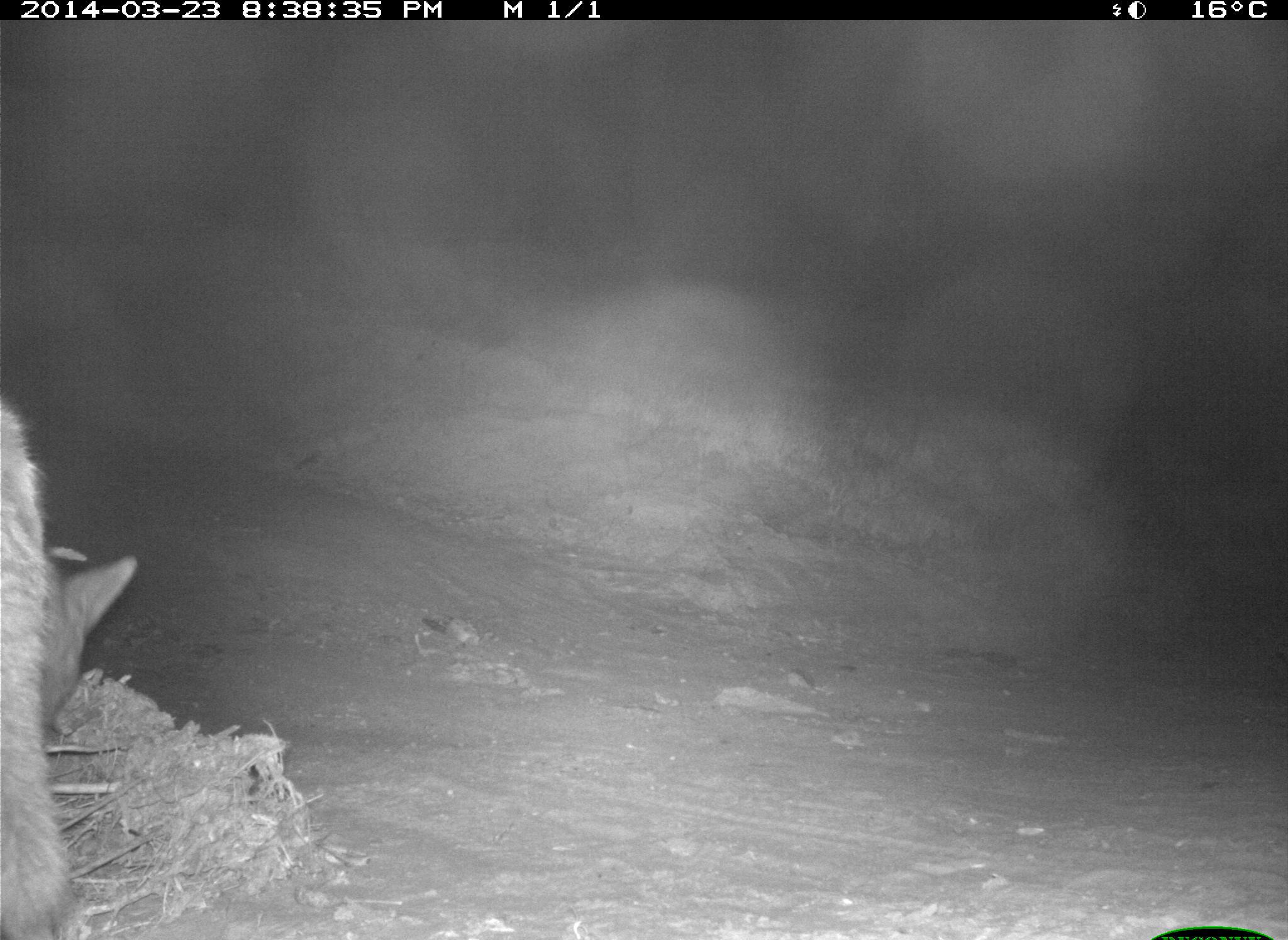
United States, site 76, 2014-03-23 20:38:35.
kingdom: Animalia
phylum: Chordata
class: Mammalia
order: Carnivora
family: Canidae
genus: Canis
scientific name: Canis latrans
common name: coyote